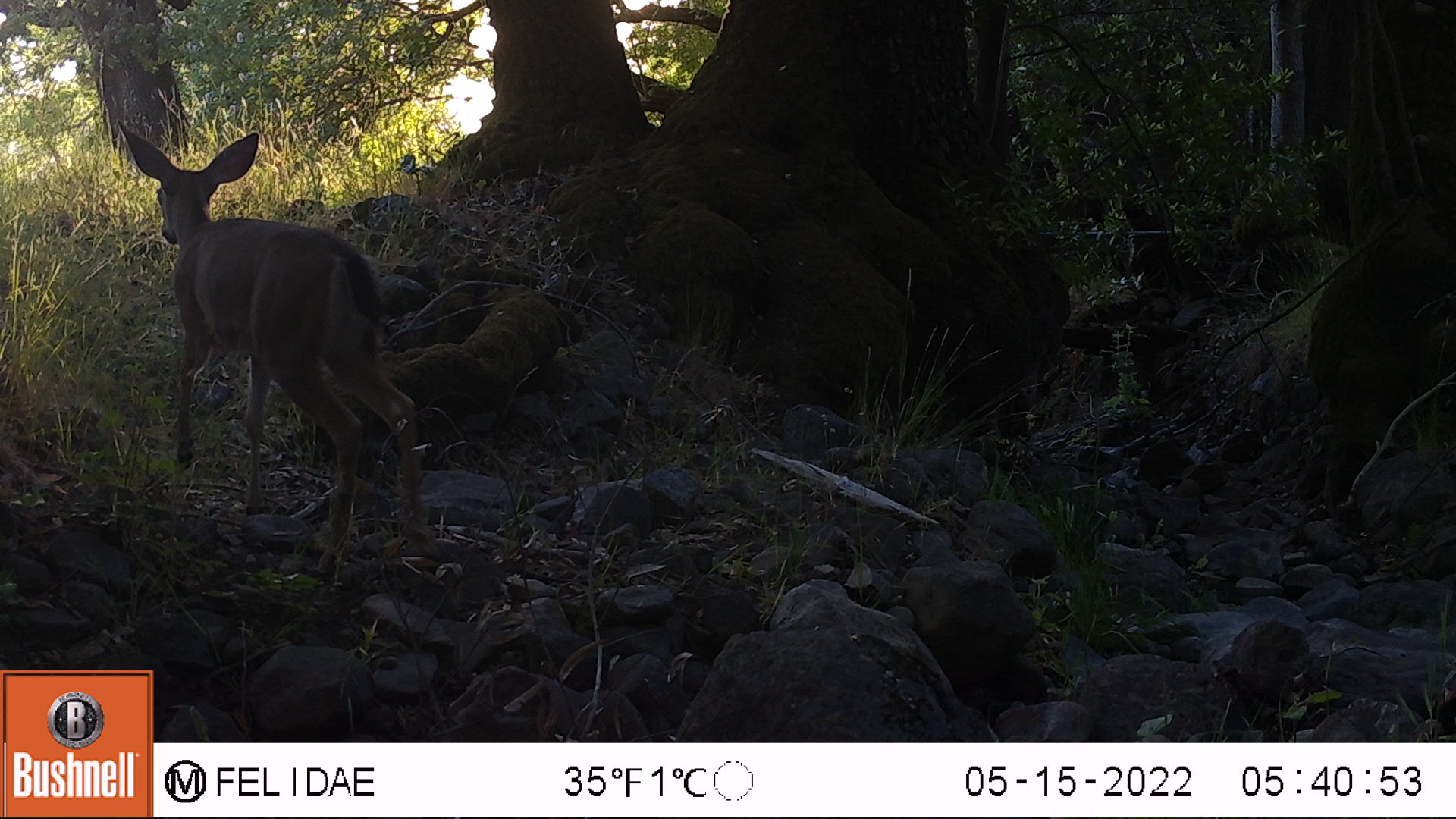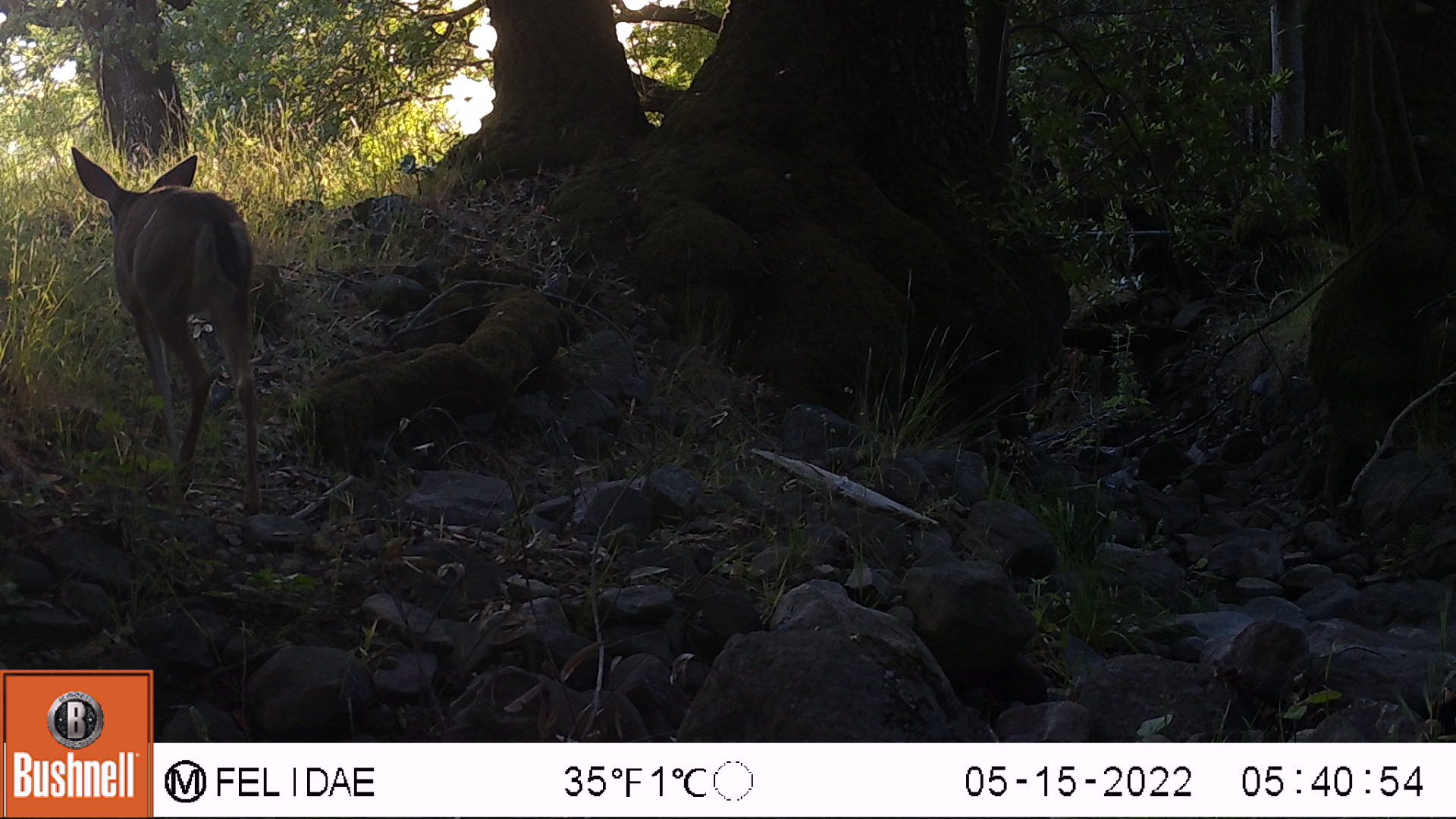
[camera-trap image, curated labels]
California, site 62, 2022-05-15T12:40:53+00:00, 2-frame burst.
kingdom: Animalia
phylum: Chordata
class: Mammalia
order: Artiodactyla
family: Cervidae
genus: Odocoileus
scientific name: Odocoileus hemionus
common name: mule deer